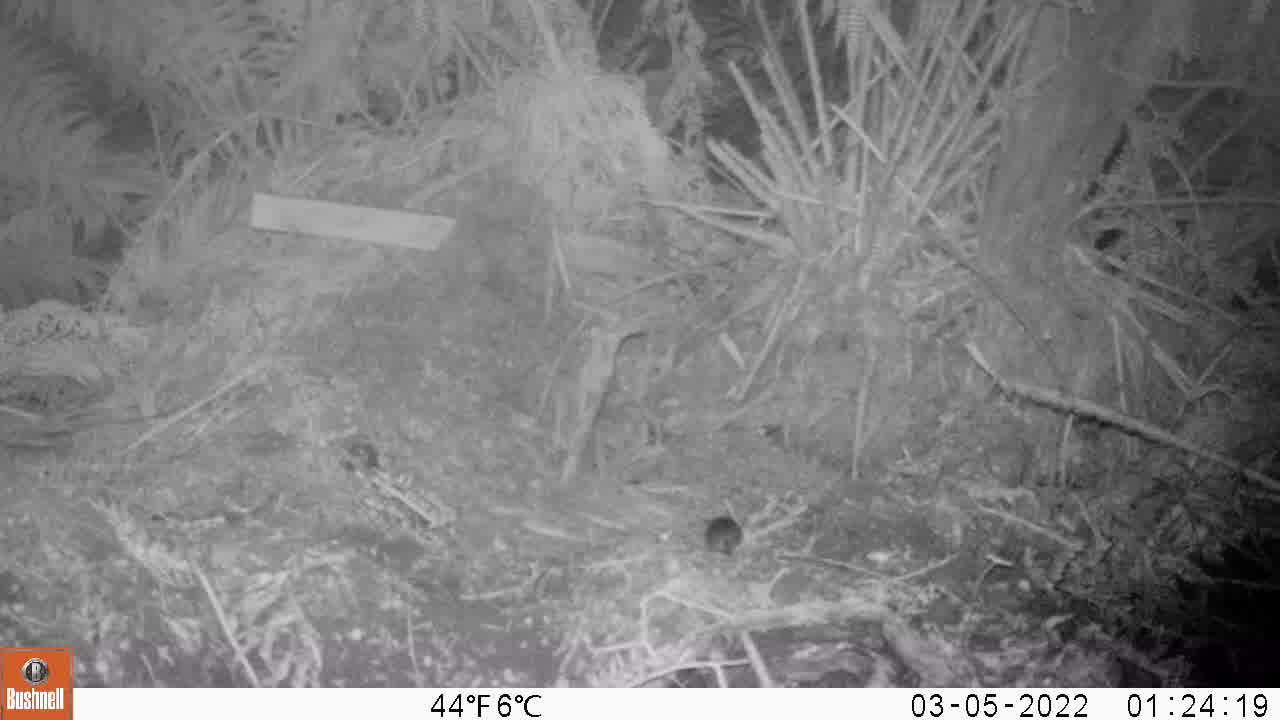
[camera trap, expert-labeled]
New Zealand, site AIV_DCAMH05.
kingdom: Animalia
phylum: Chordata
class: Mammalia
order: Rodentia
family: Muridae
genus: Mus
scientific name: Mus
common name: mouse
Mouse (Mus).